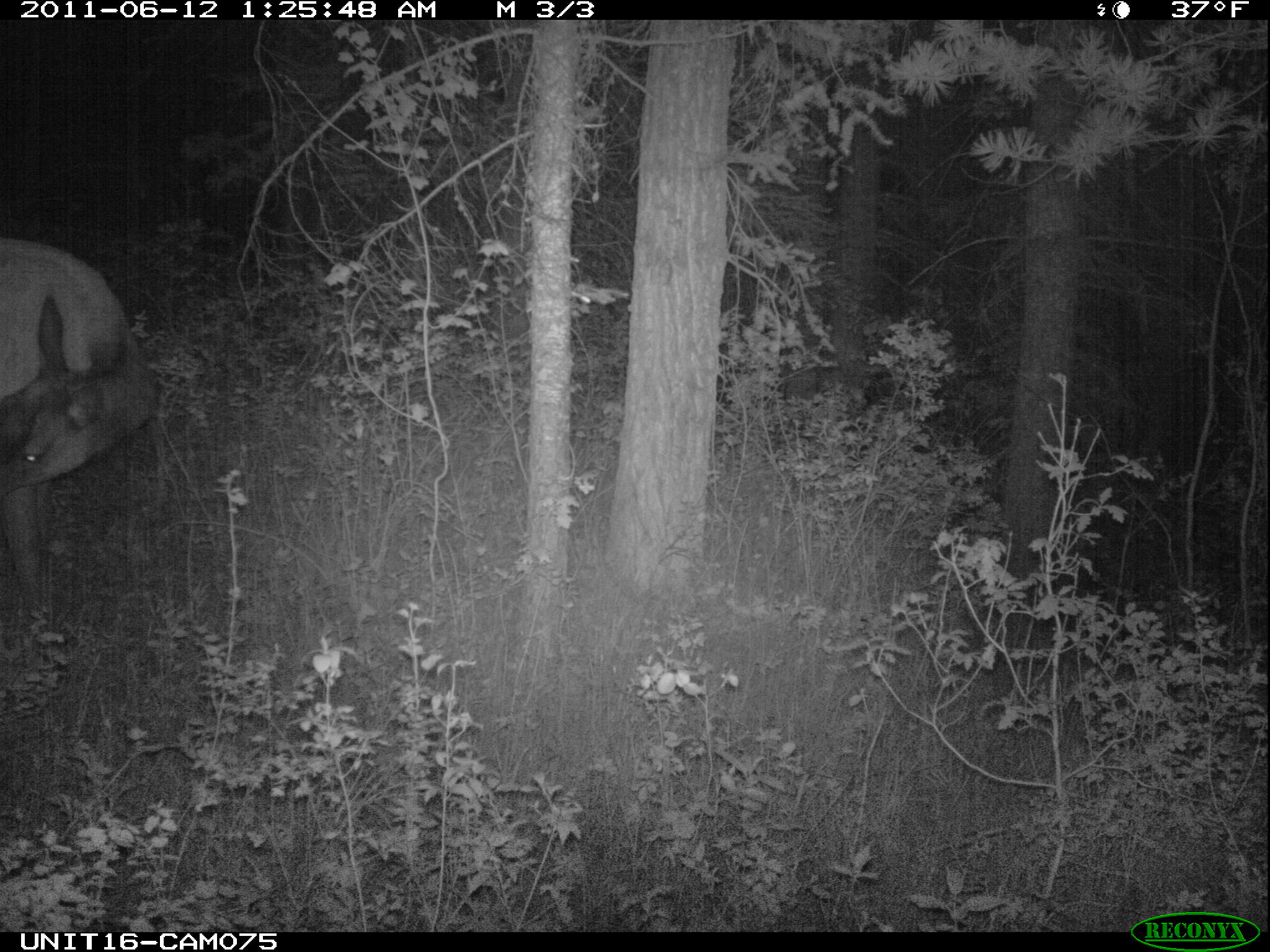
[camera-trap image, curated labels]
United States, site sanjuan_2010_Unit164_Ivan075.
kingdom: Animalia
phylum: Chordata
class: Mammalia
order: Artiodactyla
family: Cervidae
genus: Cervus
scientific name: Cervus elaphus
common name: red deer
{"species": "Cervus elaphus (red deer)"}